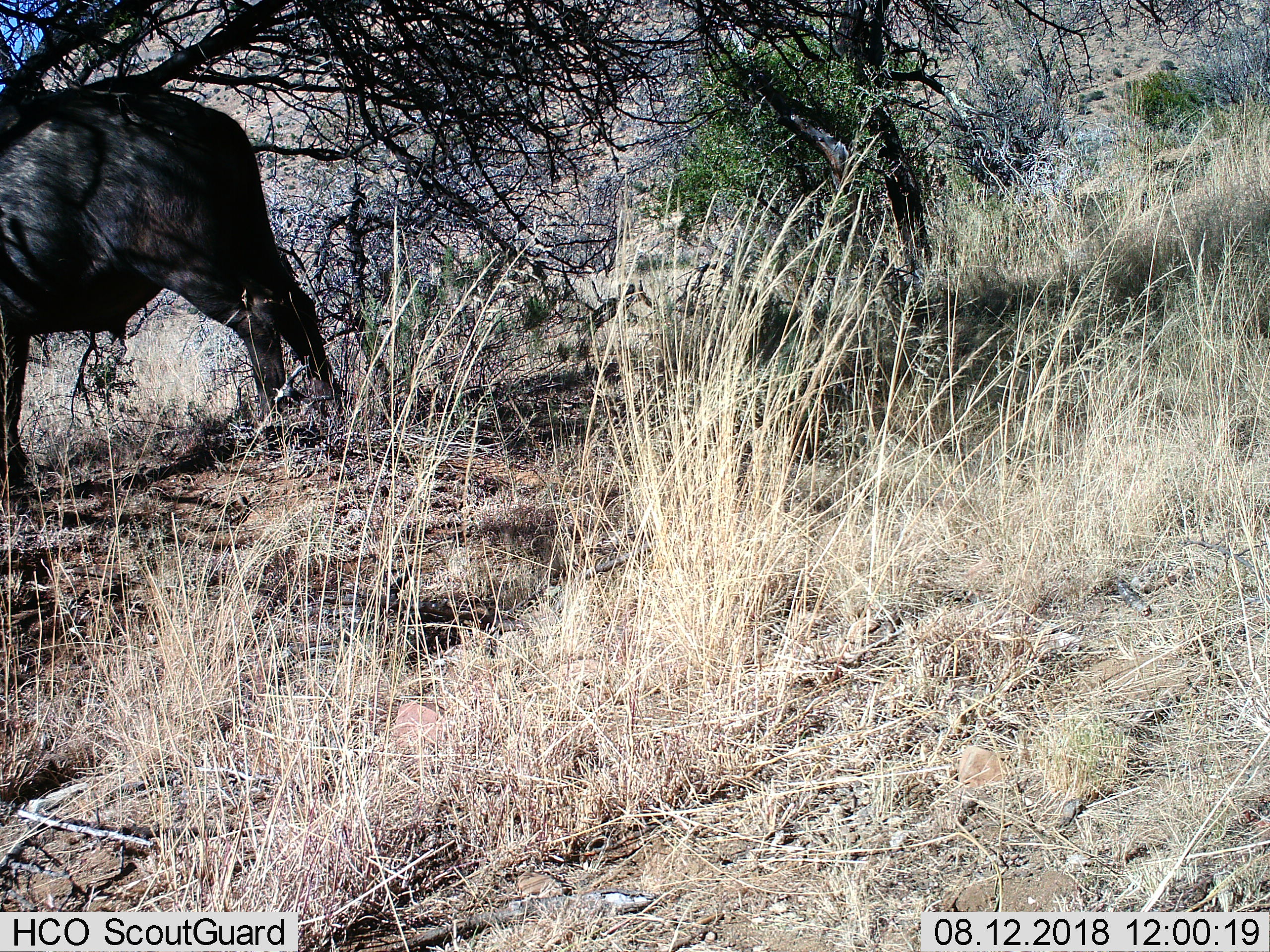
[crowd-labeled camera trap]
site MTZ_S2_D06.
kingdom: Animalia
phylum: Chordata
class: Mammalia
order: Artiodactyla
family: Bovidae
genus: Syncerus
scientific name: Syncerus caffer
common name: african buffalo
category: buffalo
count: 1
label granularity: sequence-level